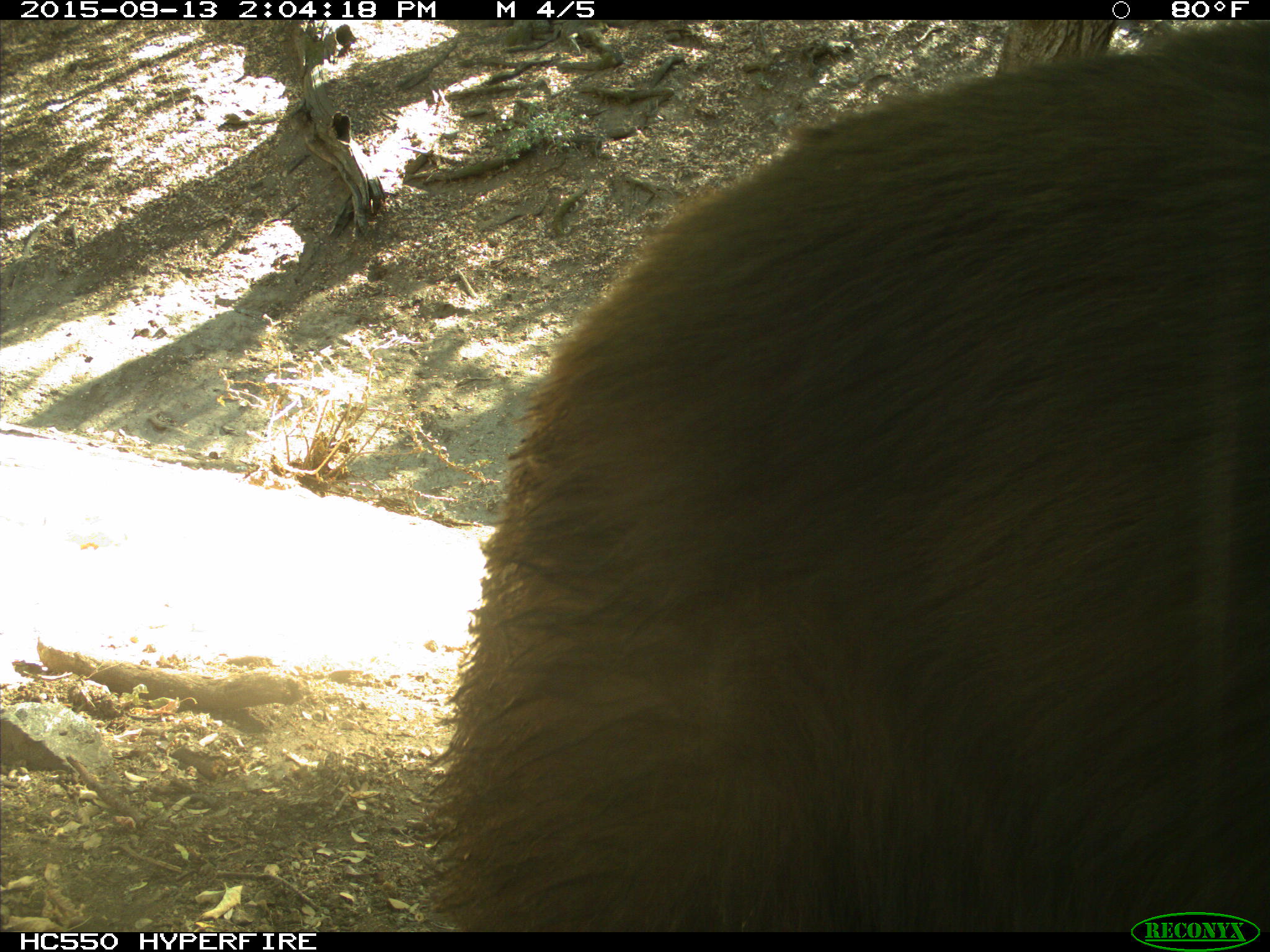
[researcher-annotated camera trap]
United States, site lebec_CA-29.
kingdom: Animalia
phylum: Chordata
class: Mammalia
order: Carnivora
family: Ursidae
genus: Ursus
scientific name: Ursus americanus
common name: american black bear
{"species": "Ursus americanus (american black bear)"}